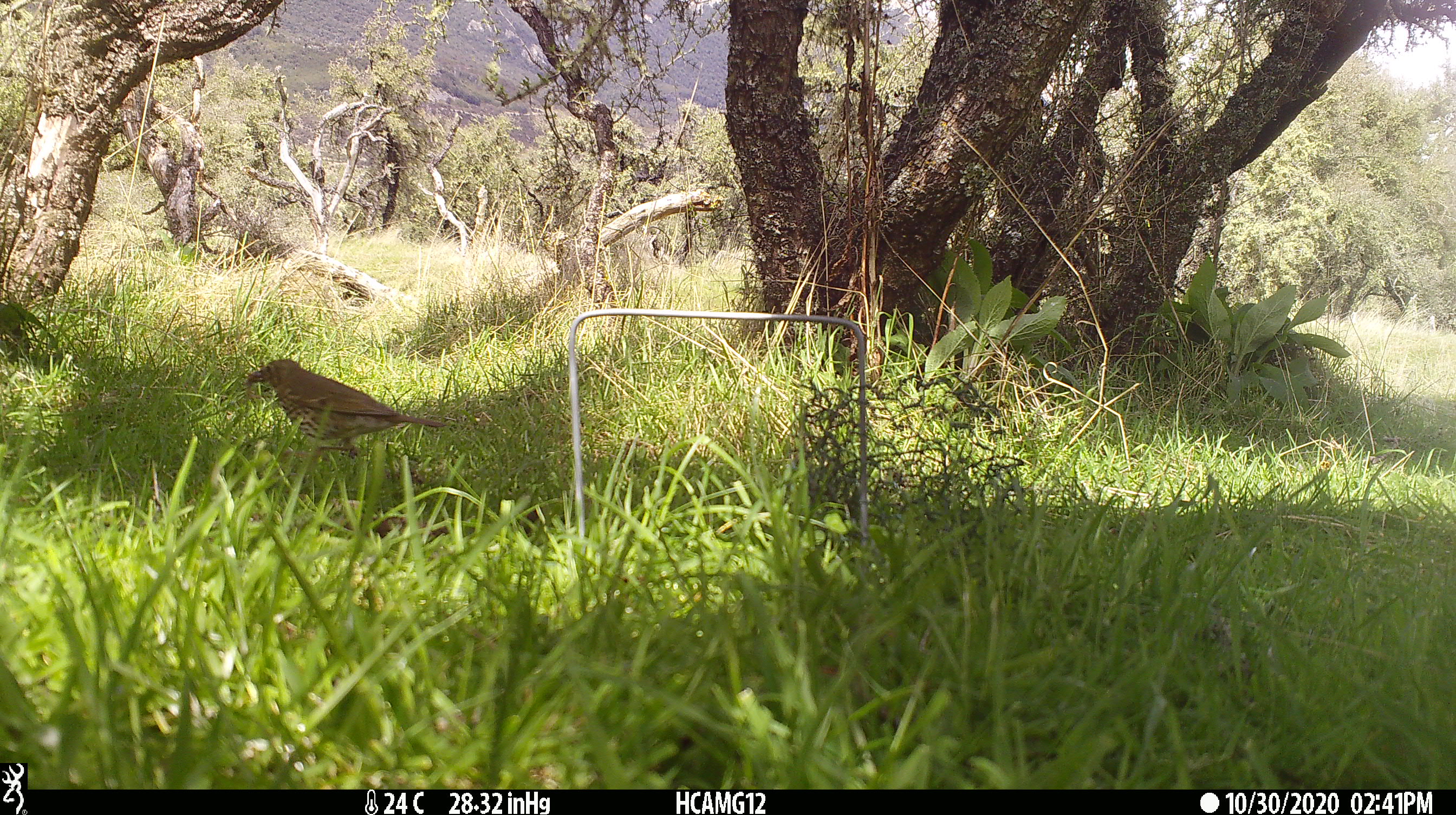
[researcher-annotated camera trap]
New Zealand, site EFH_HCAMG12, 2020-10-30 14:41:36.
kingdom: Animalia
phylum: Chordata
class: Aves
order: Passeriformes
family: Turdidae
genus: Turdus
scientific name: Turdus philomelos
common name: song thrush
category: thrush